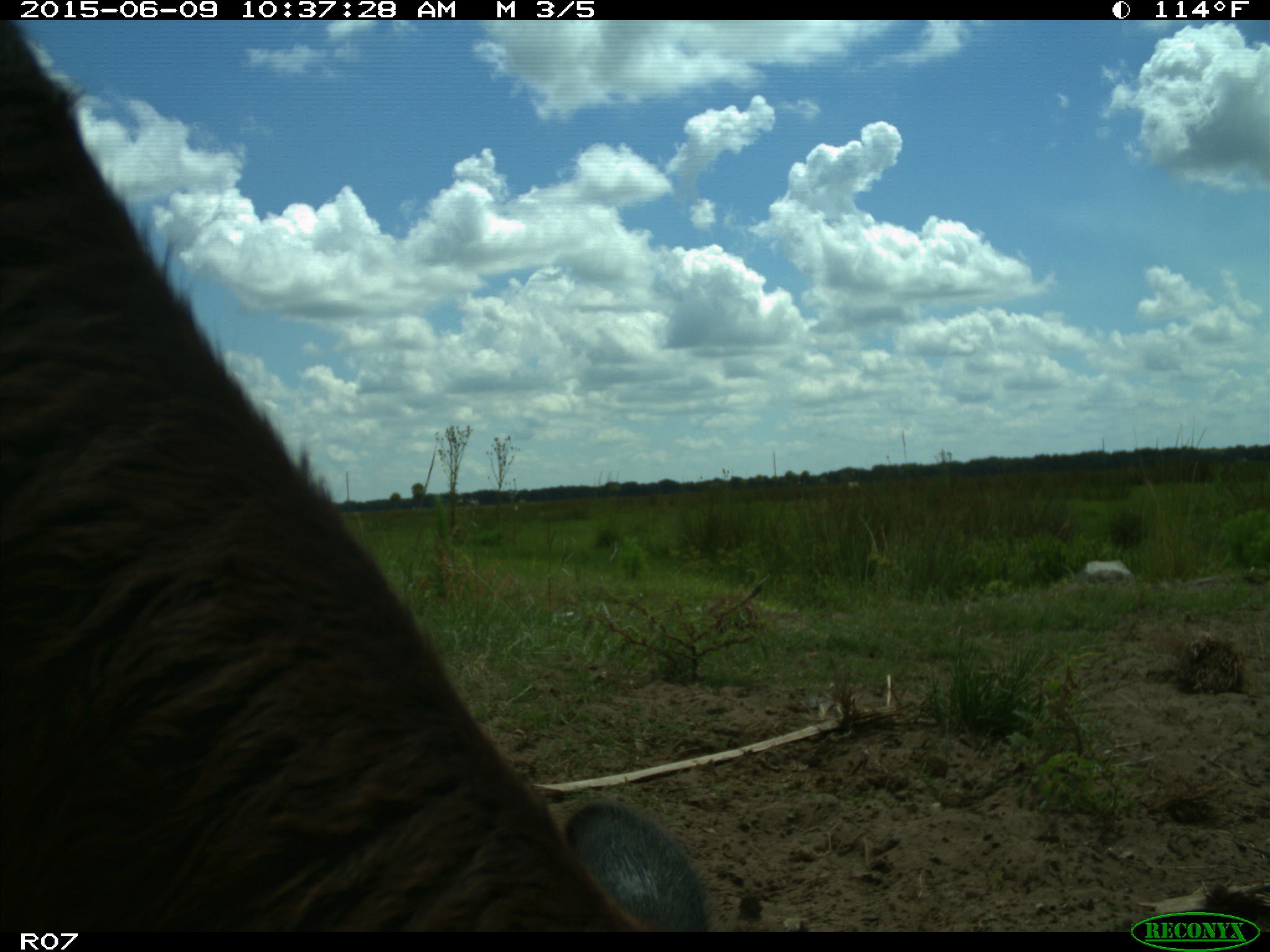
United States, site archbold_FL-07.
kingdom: Animalia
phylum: Chordata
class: Mammalia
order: Artiodactyla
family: Bovidae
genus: Bos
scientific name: Bos taurus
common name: domestic cow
Bos taurus (domestic cow).